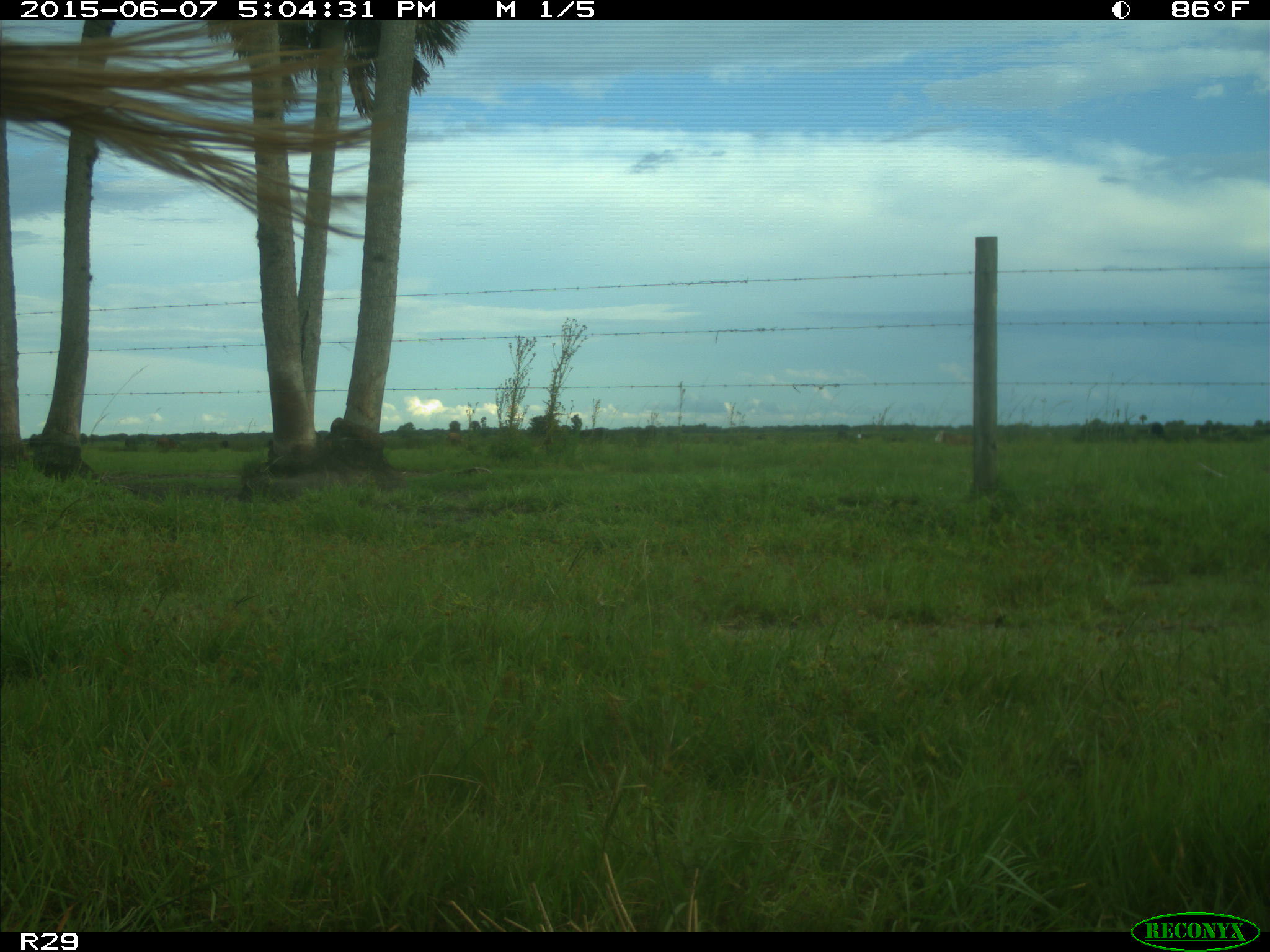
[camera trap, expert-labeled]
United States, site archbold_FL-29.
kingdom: Animalia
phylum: Chordata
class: Mammalia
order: Artiodactyla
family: Bovidae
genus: Bos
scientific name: Bos taurus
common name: domestic cow